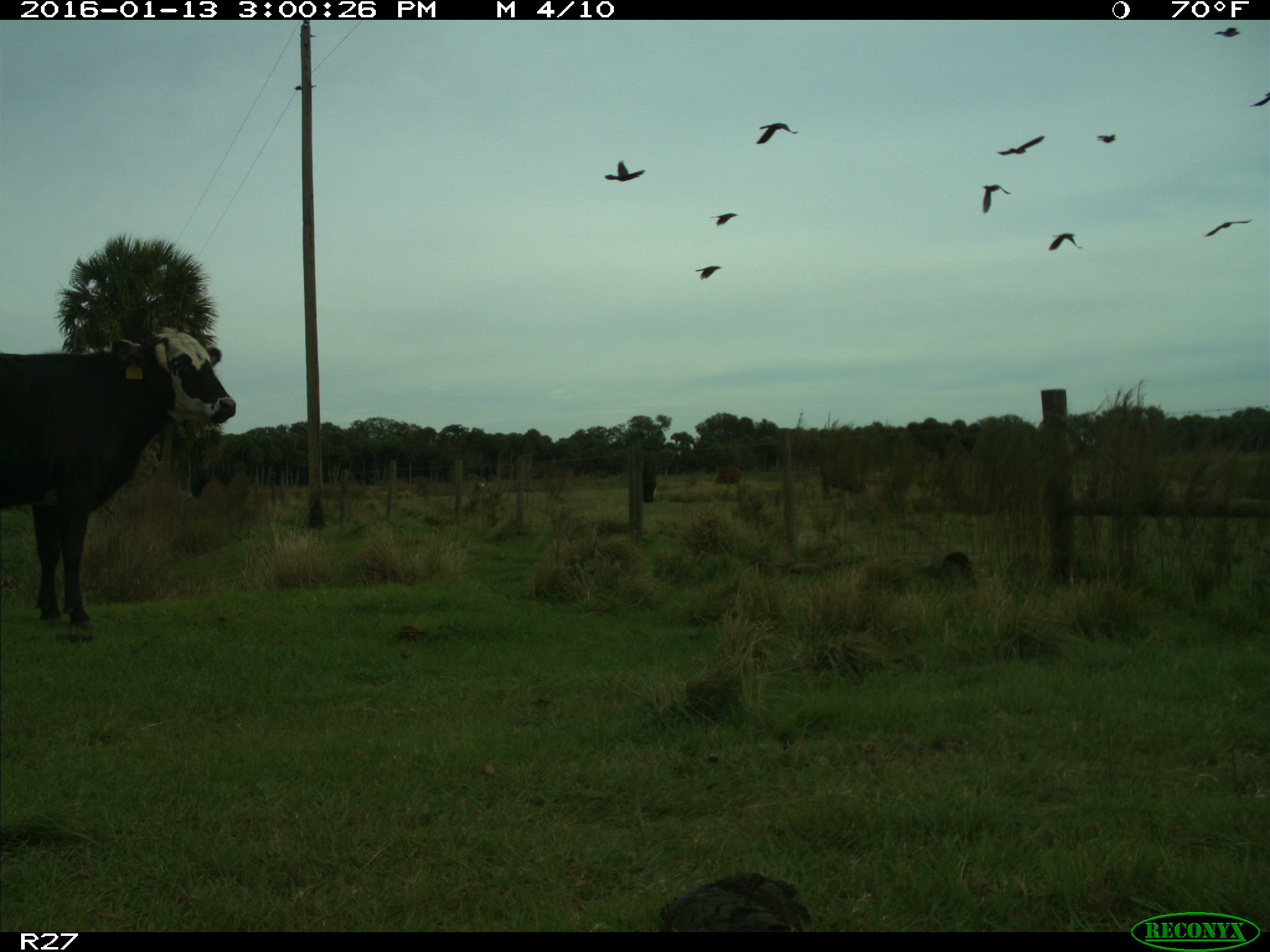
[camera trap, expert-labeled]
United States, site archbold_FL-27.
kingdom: Animalia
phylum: Chordata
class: Mammalia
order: Artiodactyla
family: Bovidae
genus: Bos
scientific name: Bos taurus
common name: domestic cow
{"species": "Bos taurus (domestic cow)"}